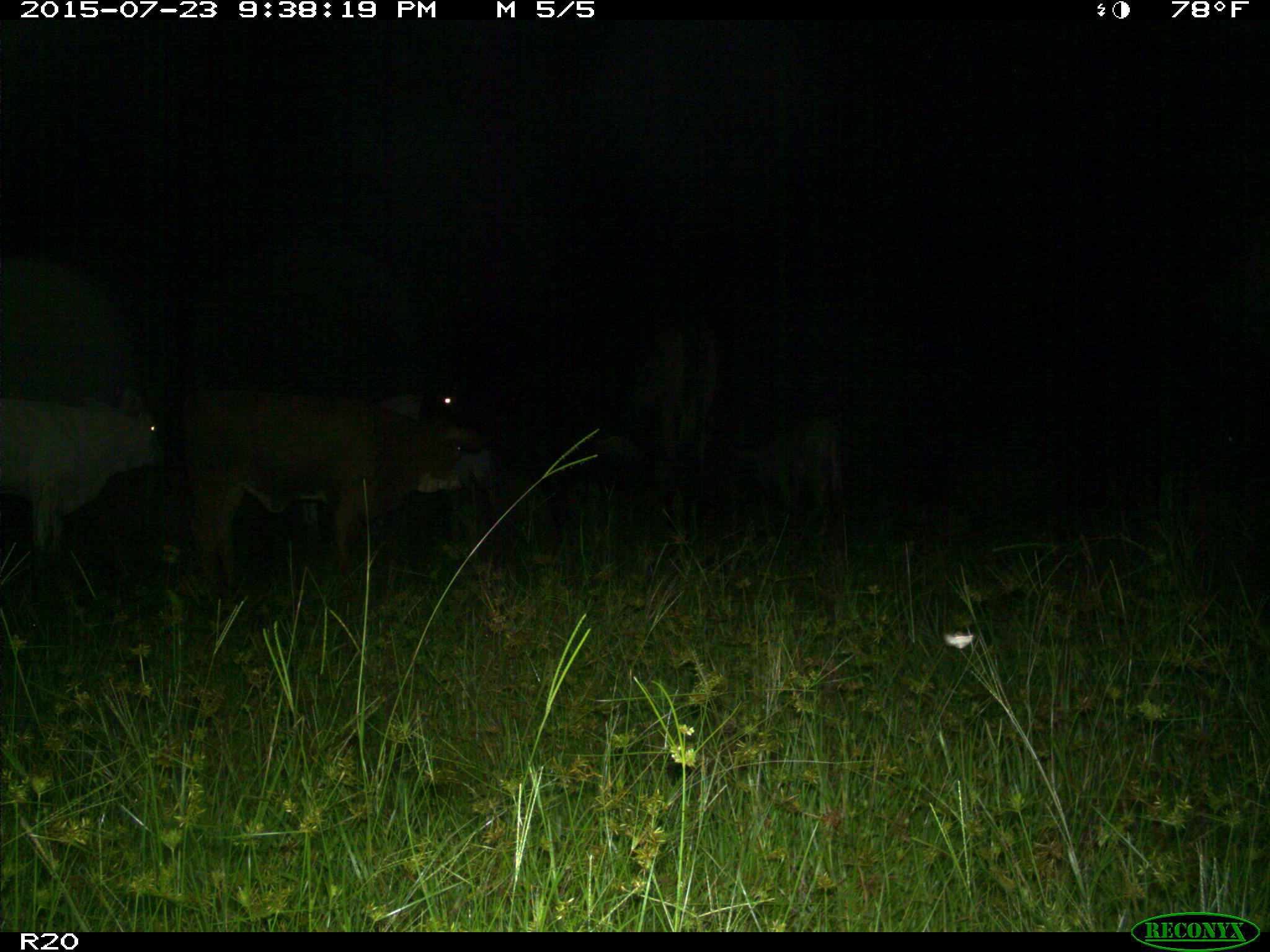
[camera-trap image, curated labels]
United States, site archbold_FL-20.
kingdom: Animalia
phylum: Chordata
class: Mammalia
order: Artiodactyla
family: Bovidae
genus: Bos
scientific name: Bos taurus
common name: domestic cow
Bos taurus (domestic cow).